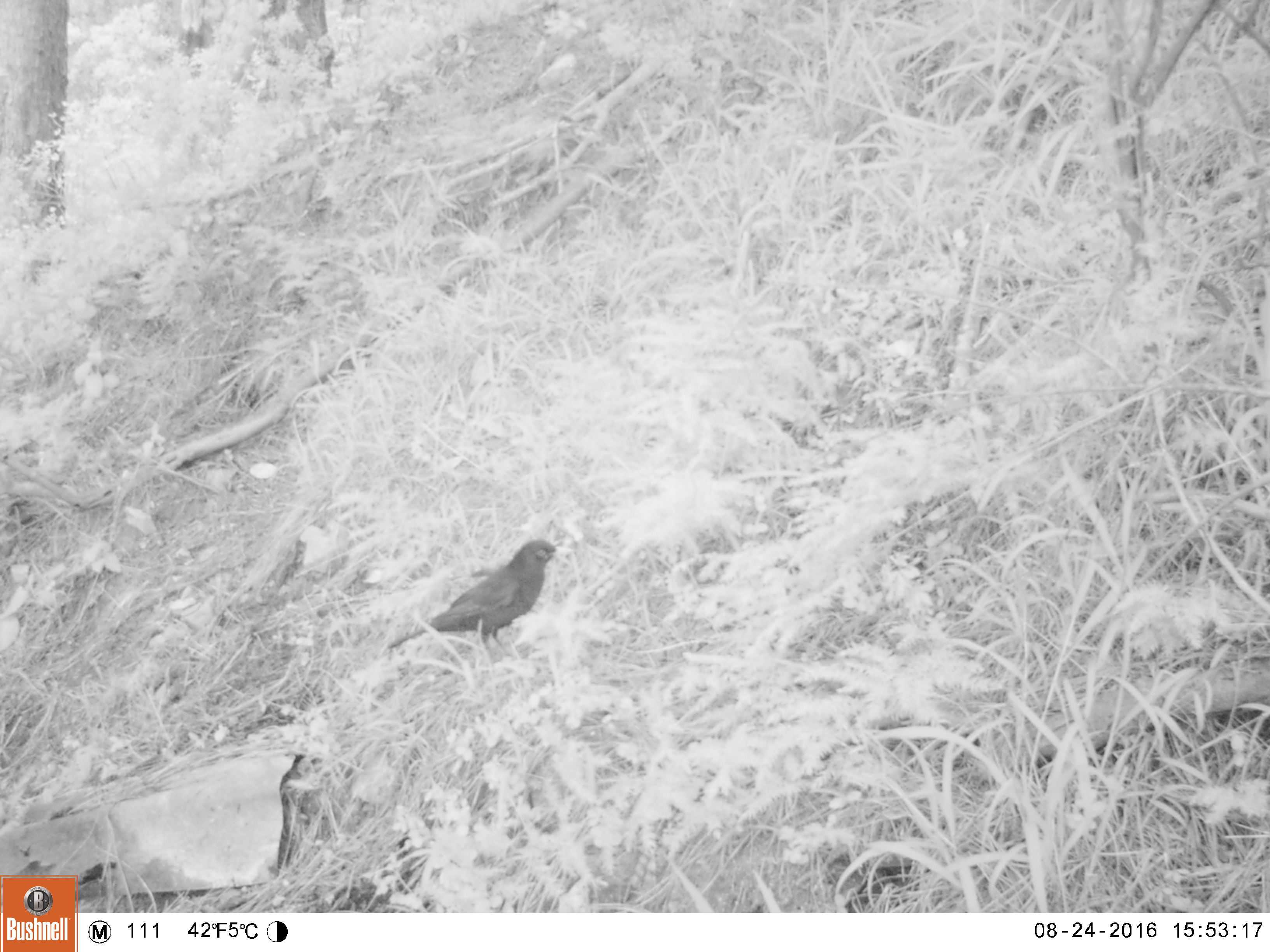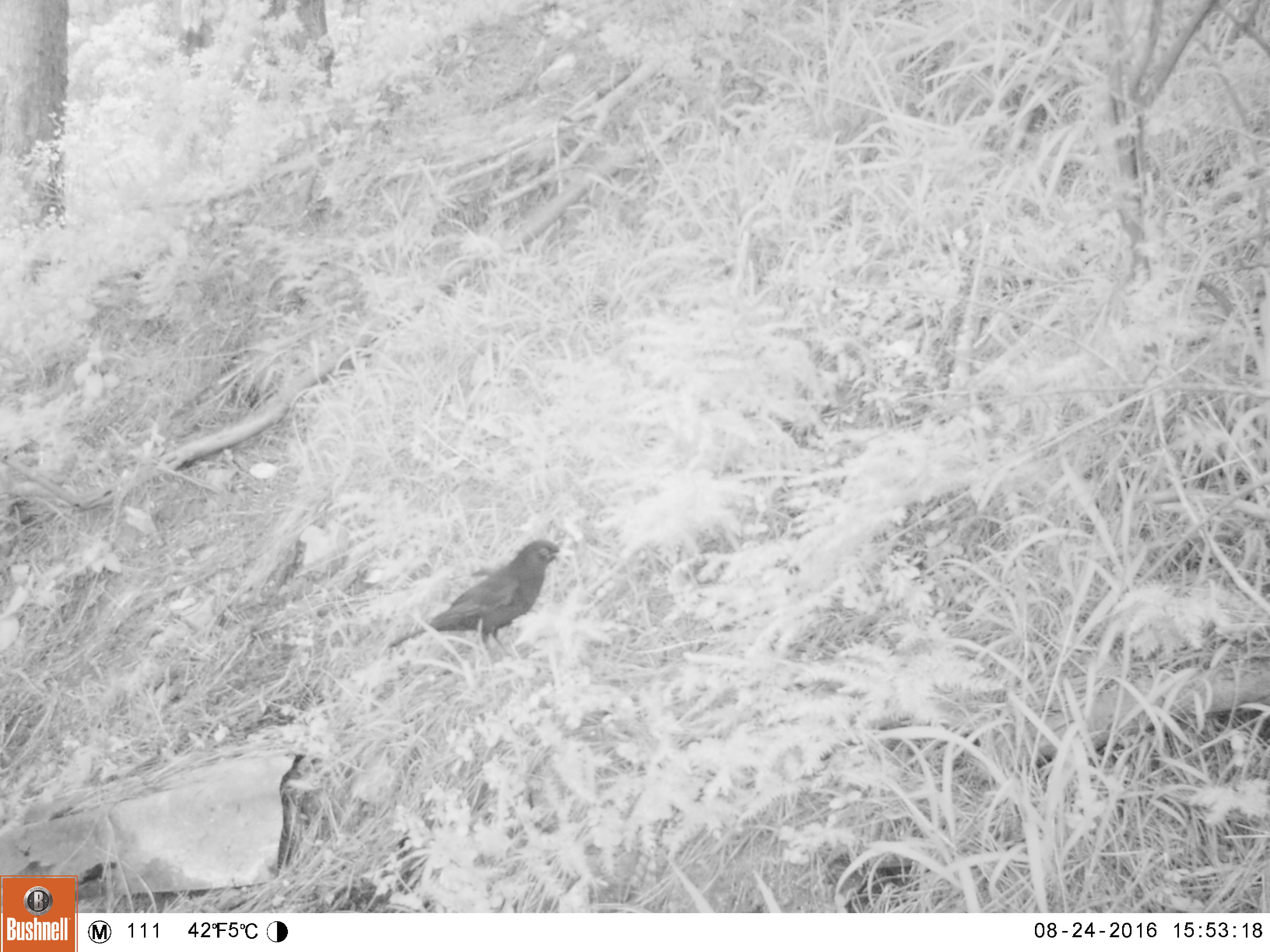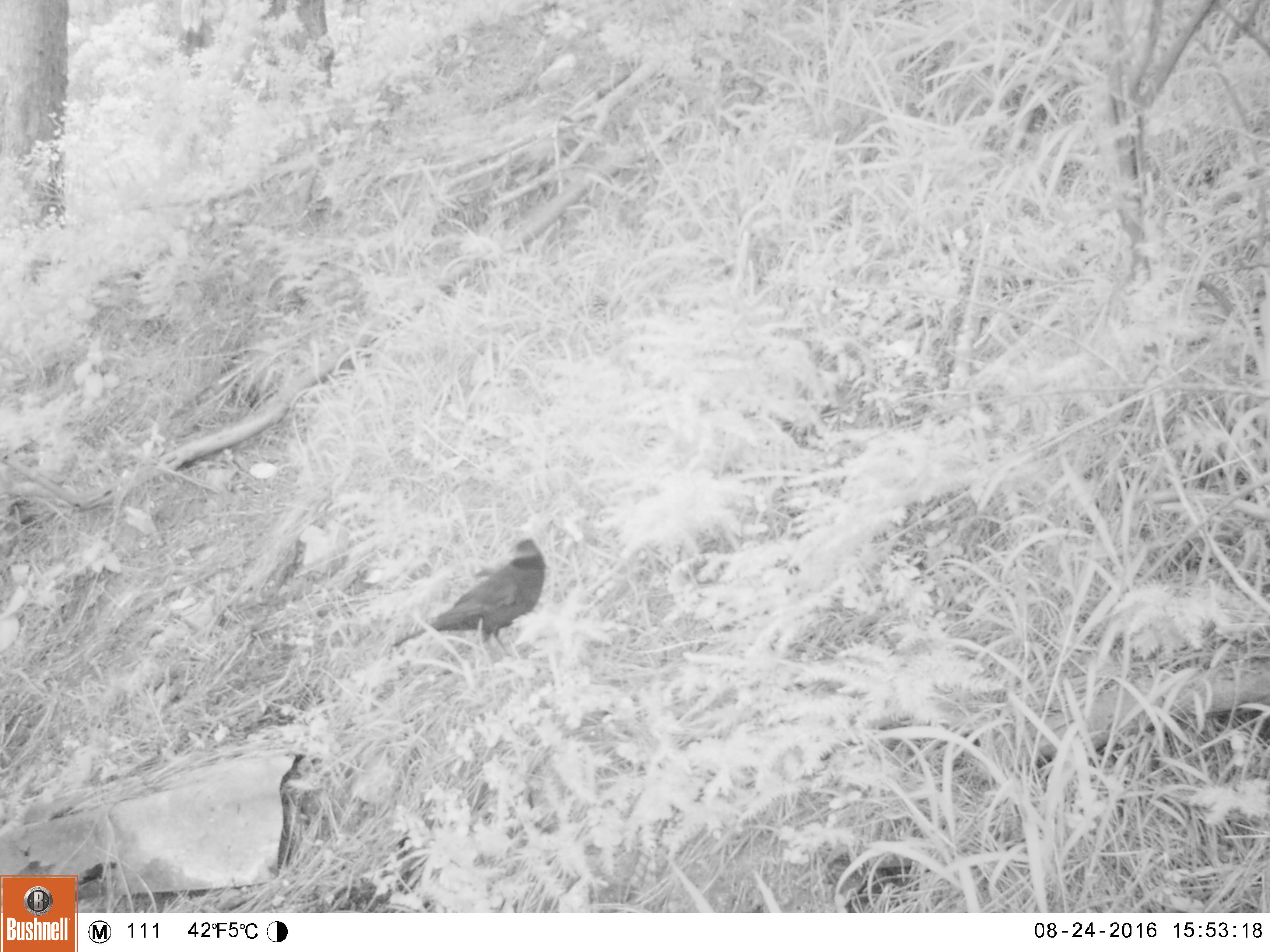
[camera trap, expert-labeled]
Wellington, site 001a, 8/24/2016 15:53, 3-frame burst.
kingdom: Animalia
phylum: Chordata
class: Aves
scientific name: Aves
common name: bird